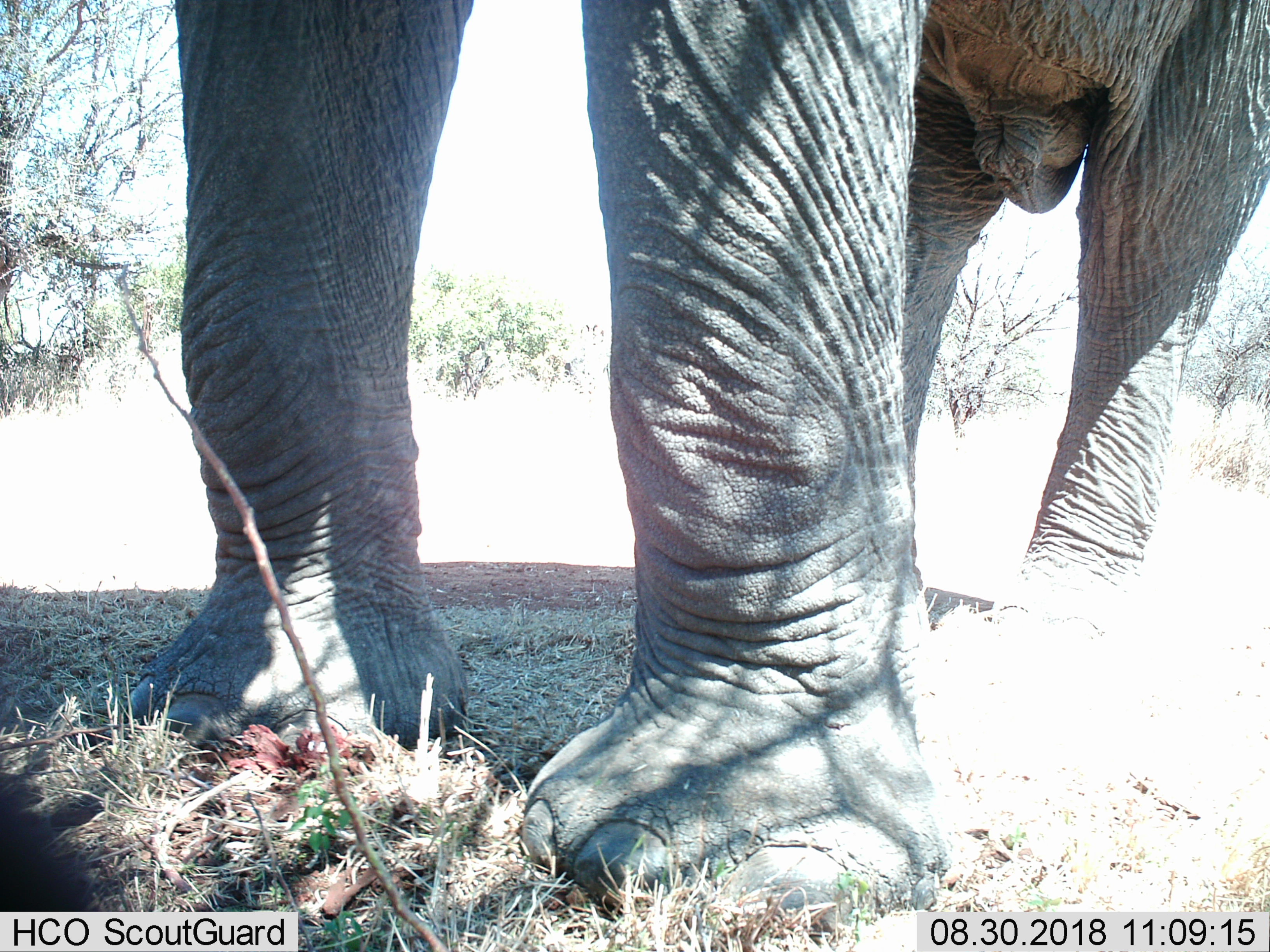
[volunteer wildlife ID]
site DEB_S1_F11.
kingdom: Animalia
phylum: Chordata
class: Mammalia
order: Proboscidea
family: Elephantidae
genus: Loxodonta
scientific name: Loxodonta africana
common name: african bush elephant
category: elephant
Elephant (african bush elephant) (Loxodonta africana), count 1. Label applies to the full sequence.